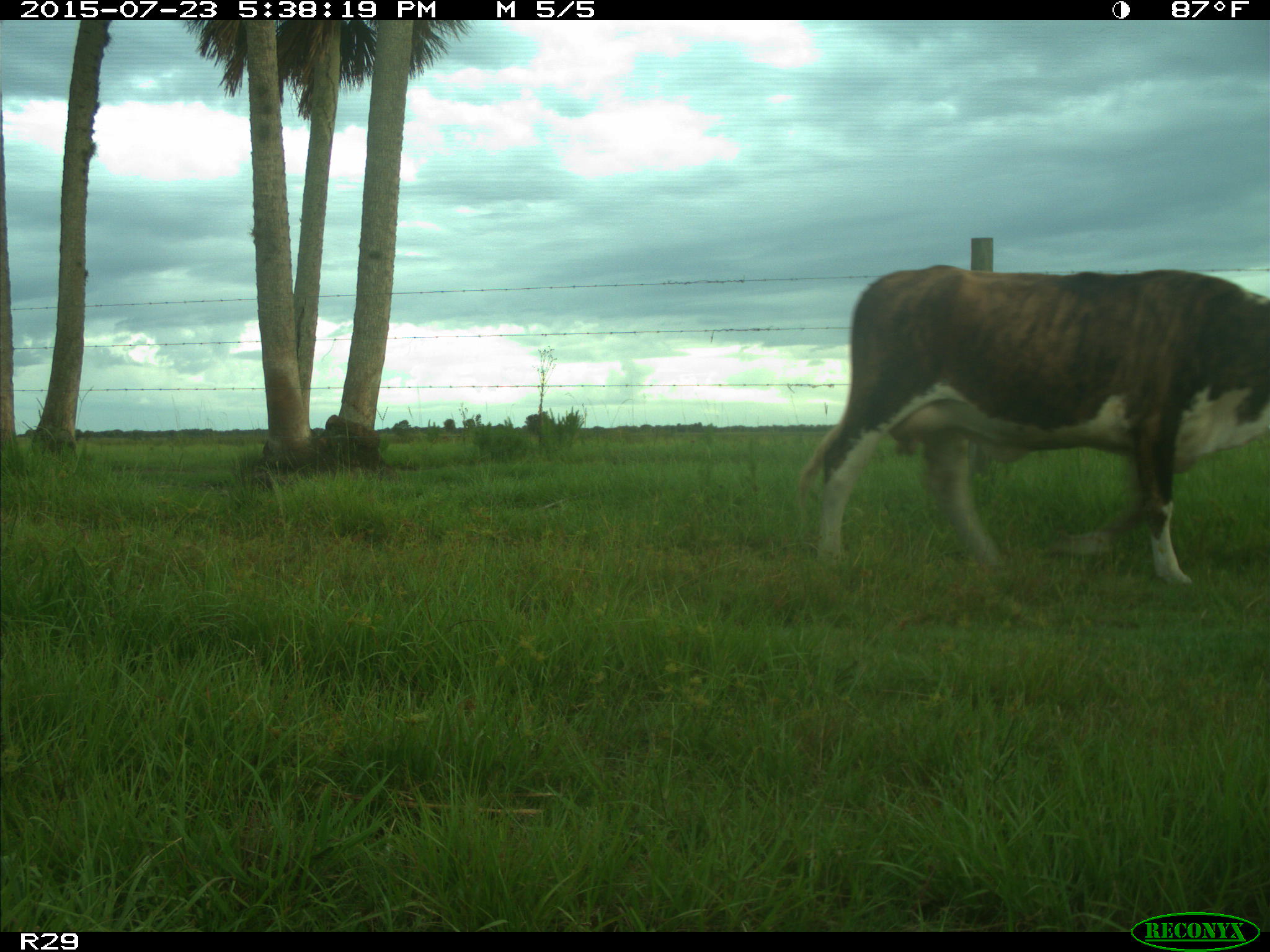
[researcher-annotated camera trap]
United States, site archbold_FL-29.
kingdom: Animalia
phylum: Chordata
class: Mammalia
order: Artiodactyla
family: Bovidae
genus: Bos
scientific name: Bos taurus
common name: domestic cow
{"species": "Bos taurus (domestic cow)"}